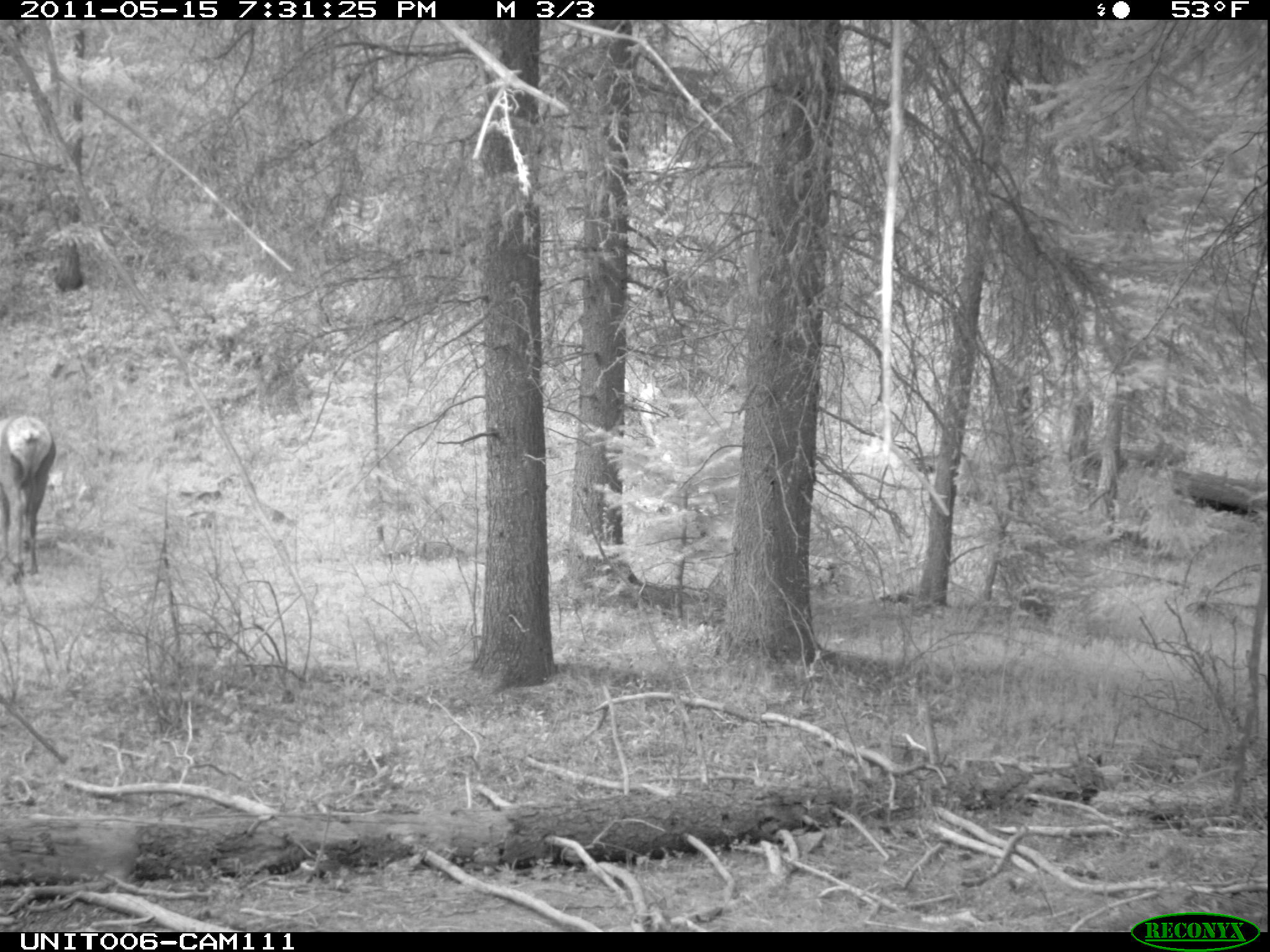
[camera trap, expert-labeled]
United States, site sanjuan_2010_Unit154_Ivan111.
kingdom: Animalia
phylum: Chordata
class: Mammalia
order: Artiodactyla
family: Cervidae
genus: Cervus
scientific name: Cervus elaphus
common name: red deer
Cervus elaphus (red deer).